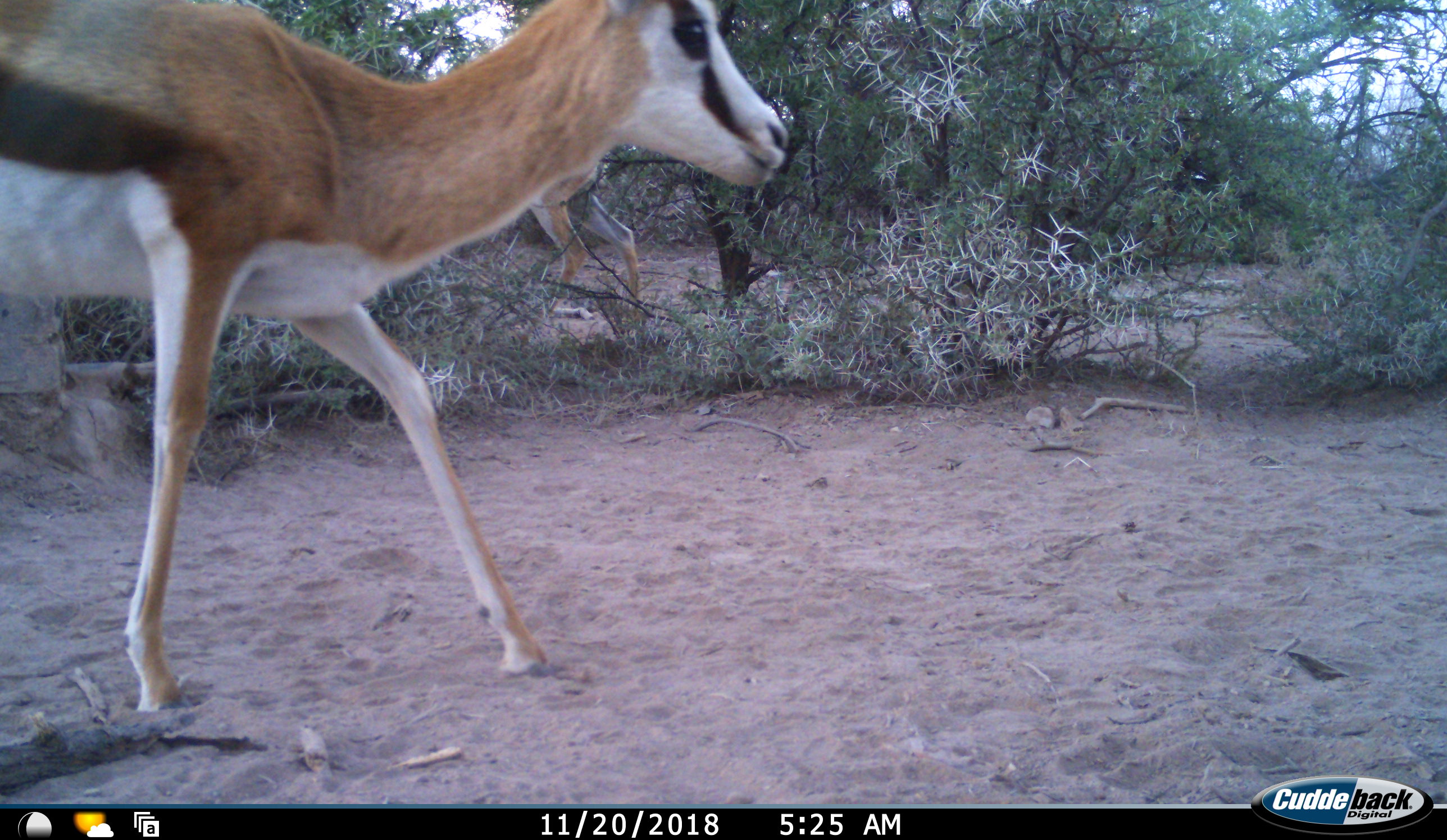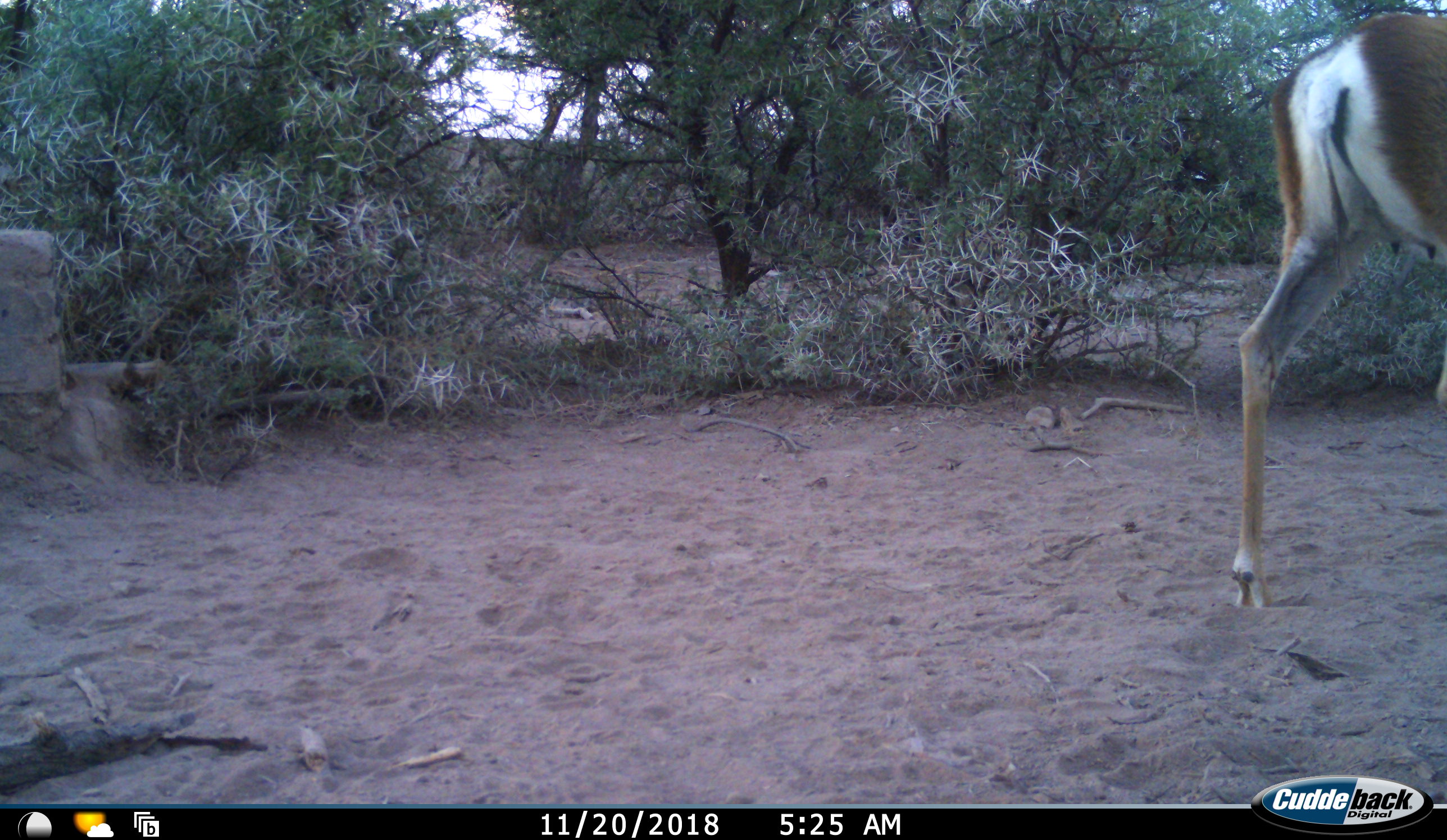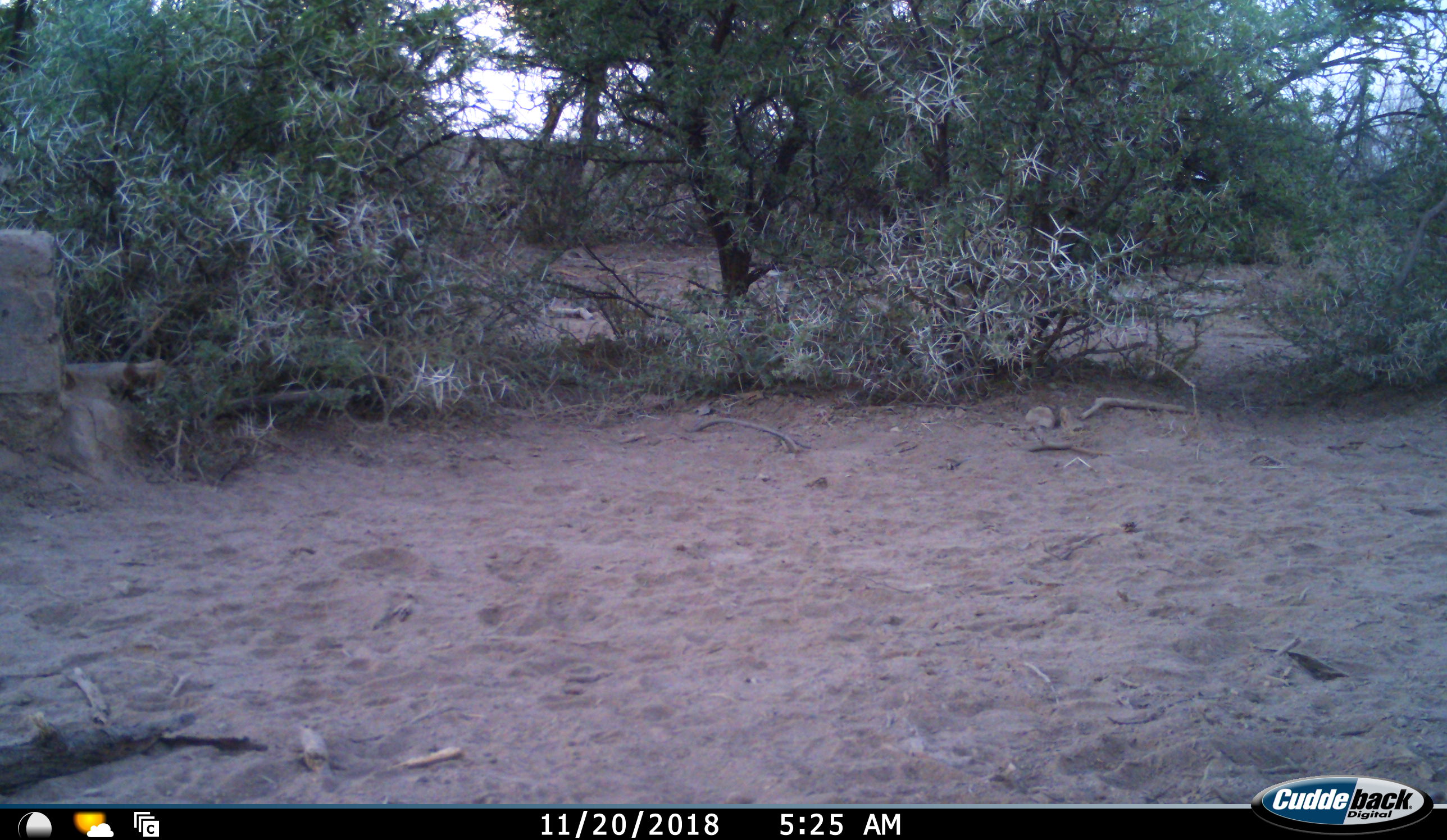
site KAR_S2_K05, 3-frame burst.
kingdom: Animalia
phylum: Chordata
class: Mammalia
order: Artiodactyla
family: Bovidae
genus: Antidorcas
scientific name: Antidorcas marsupialis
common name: springbok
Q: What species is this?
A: Springbok (Antidorcas marsupialis).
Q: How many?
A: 2.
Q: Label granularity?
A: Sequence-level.